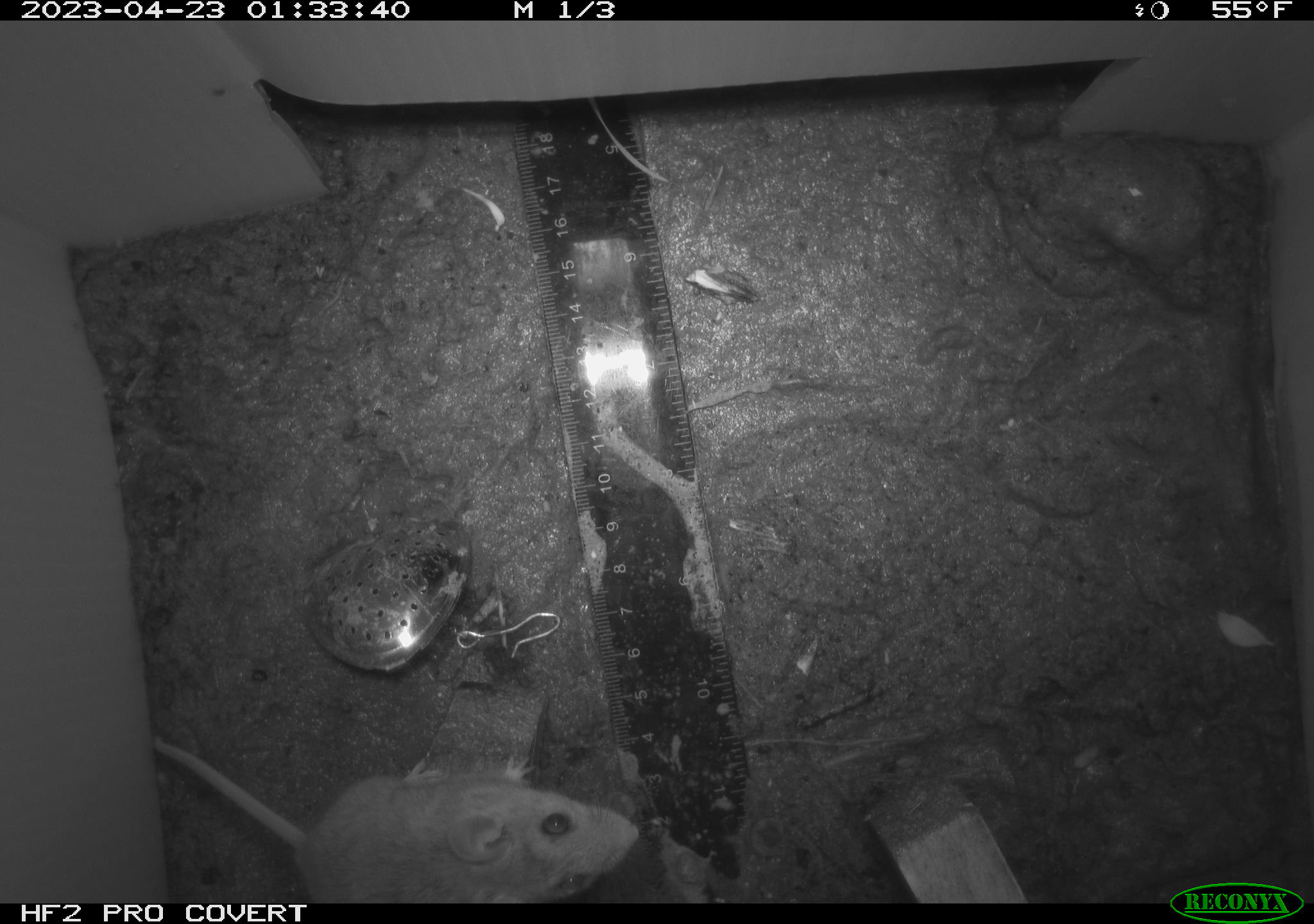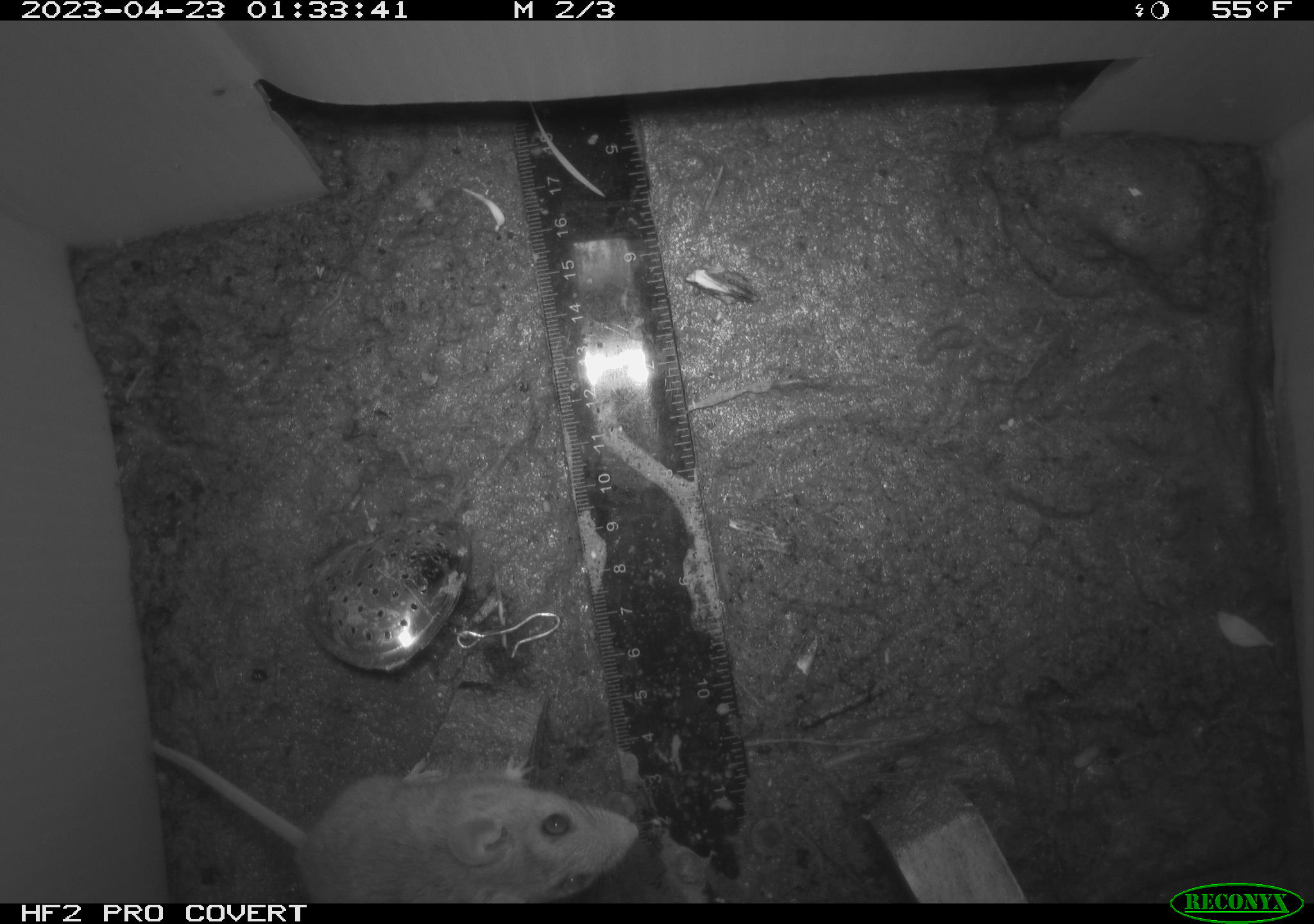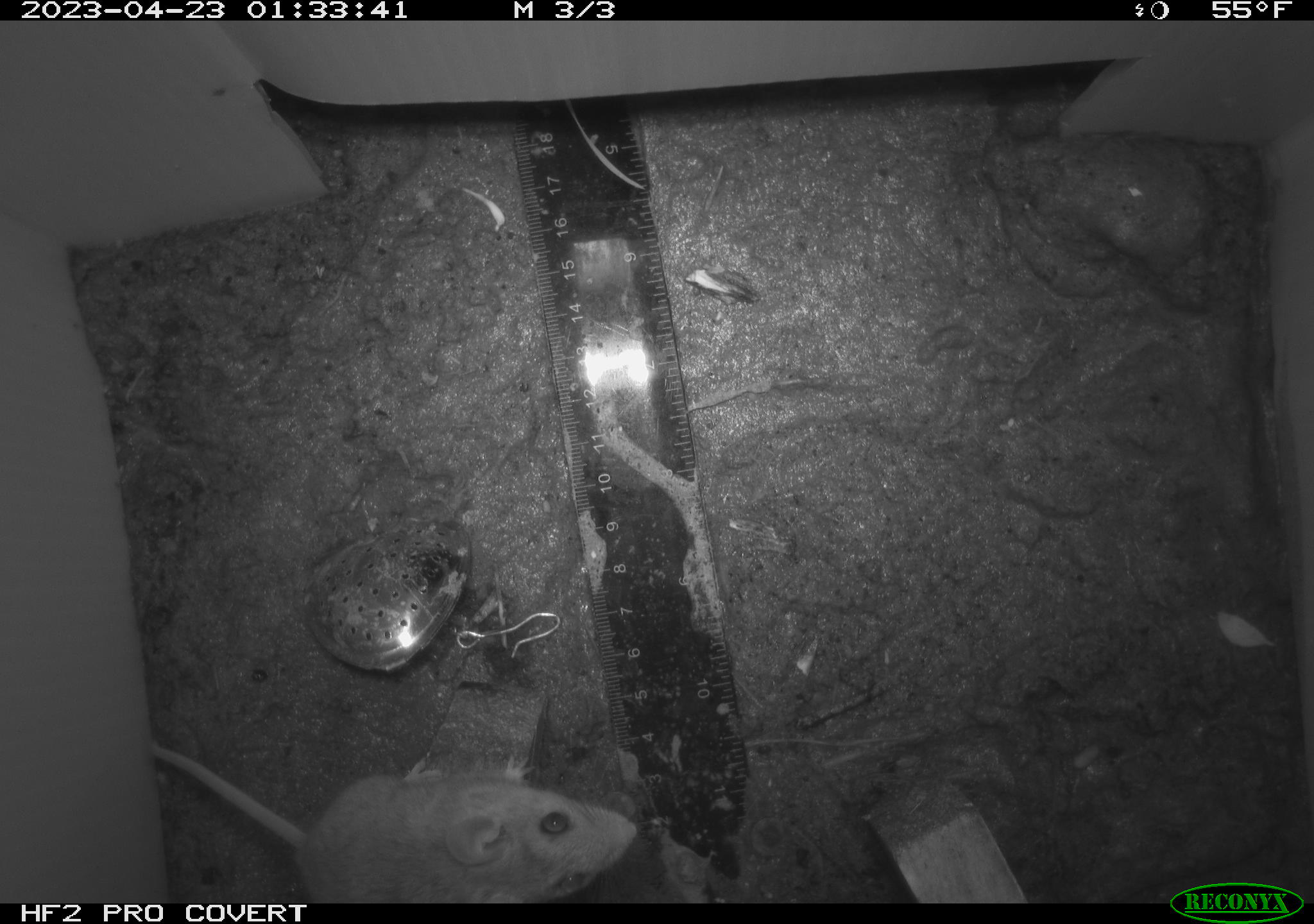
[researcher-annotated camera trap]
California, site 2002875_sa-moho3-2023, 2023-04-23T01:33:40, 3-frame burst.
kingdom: Animalia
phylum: Chordata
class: Mammalia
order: Rodentia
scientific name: Rodentia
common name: mouse species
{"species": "mouse species (Rodentia)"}